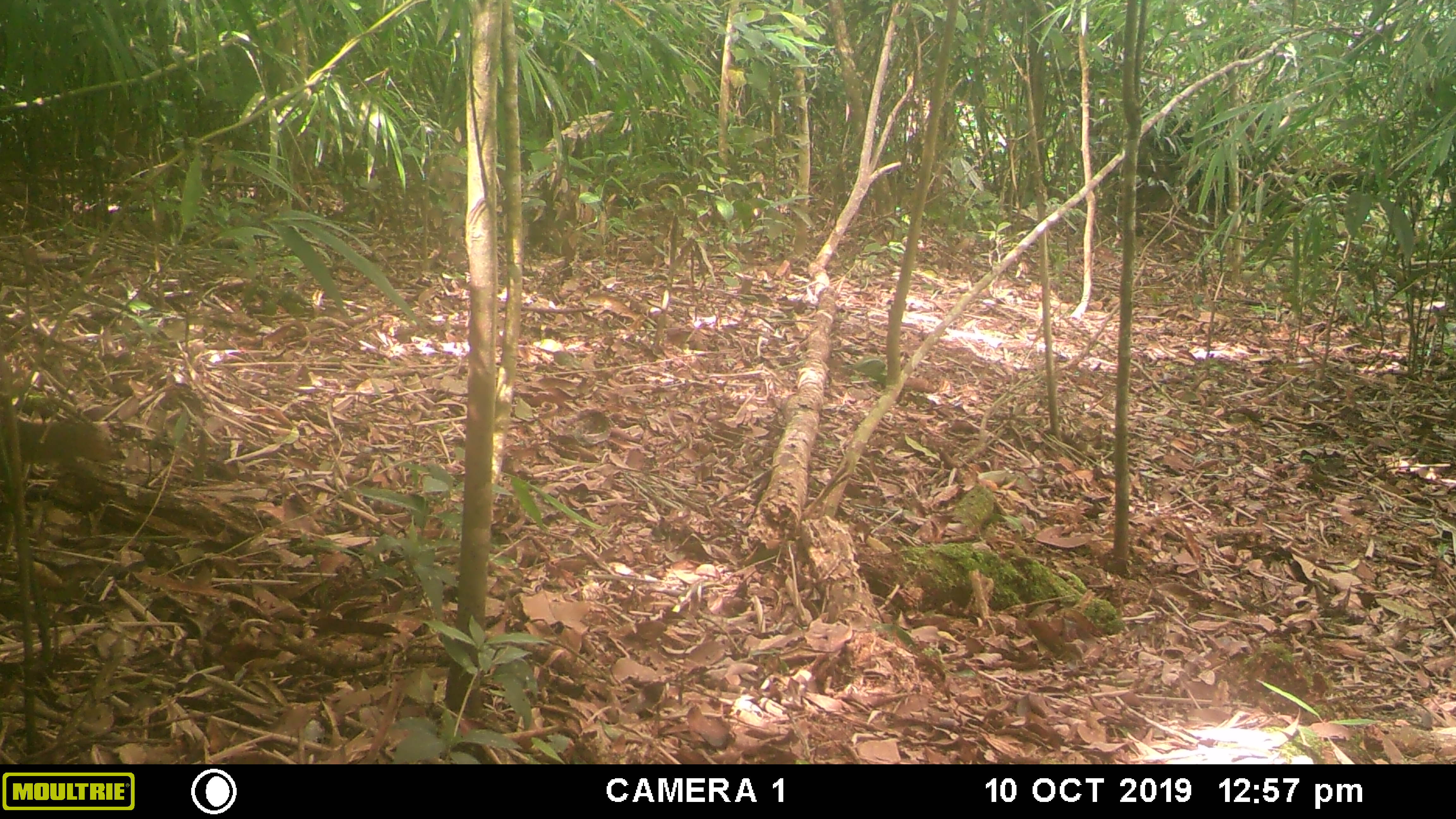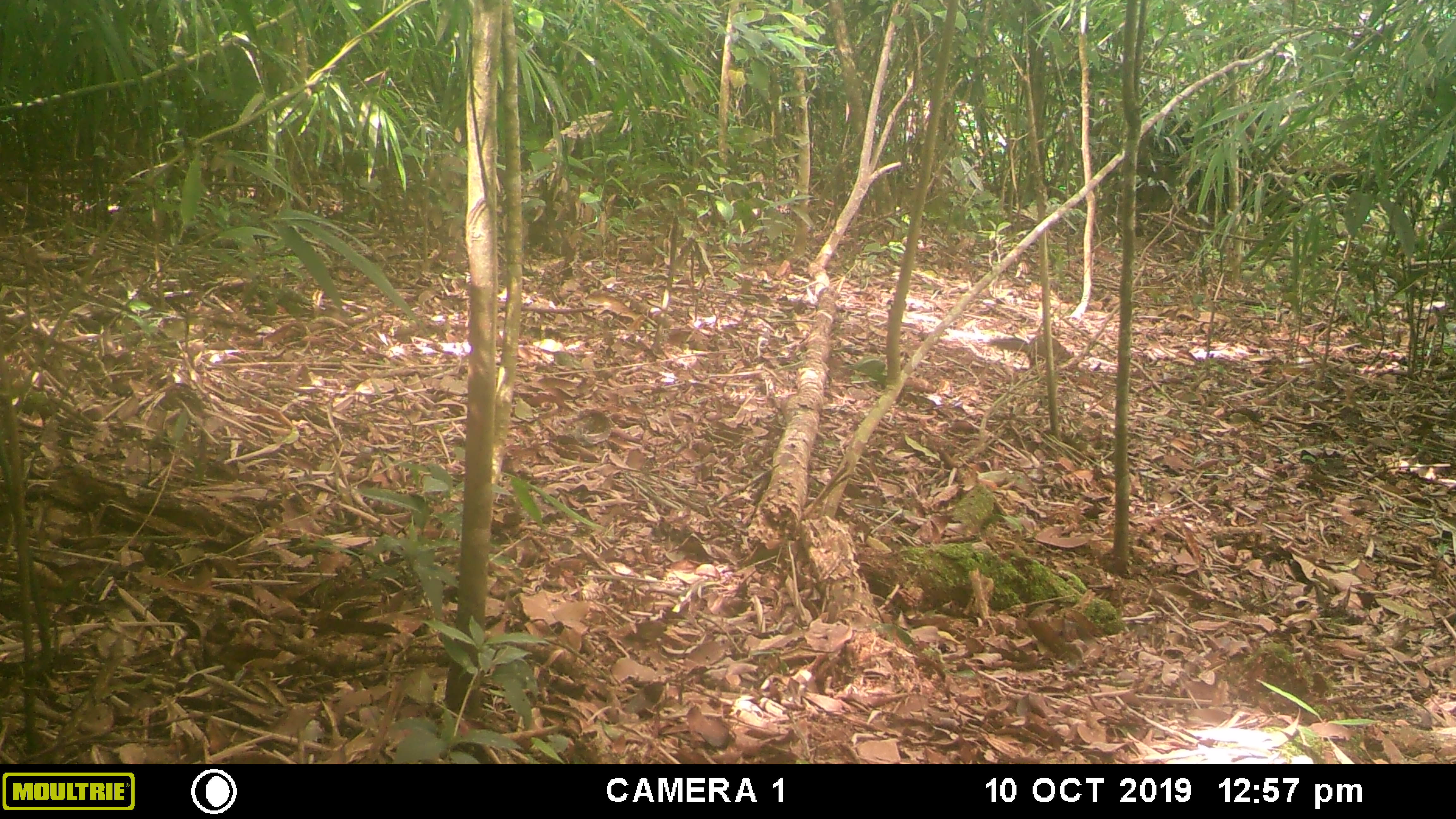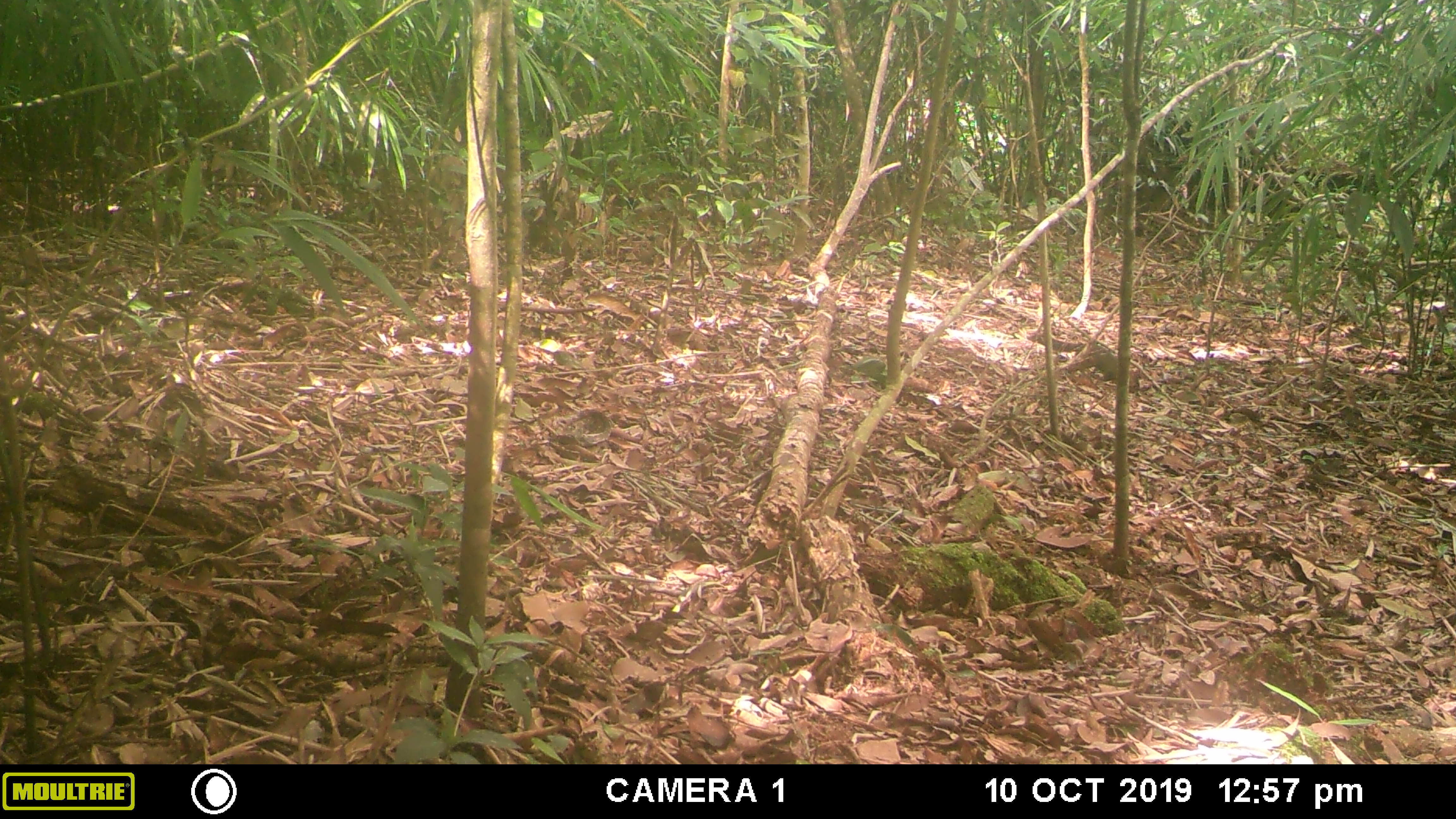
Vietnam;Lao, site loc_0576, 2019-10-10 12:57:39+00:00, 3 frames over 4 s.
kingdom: Animalia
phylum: Chordata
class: Mammalia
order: Rodentia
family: Sciuridae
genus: Dremomys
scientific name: Dremomys rufigenis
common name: red-cheeked squirrel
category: red cheeked squirrel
Red cheeked squirrel (red-cheeked squirrel) (Dremomys rufigenis). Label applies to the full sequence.